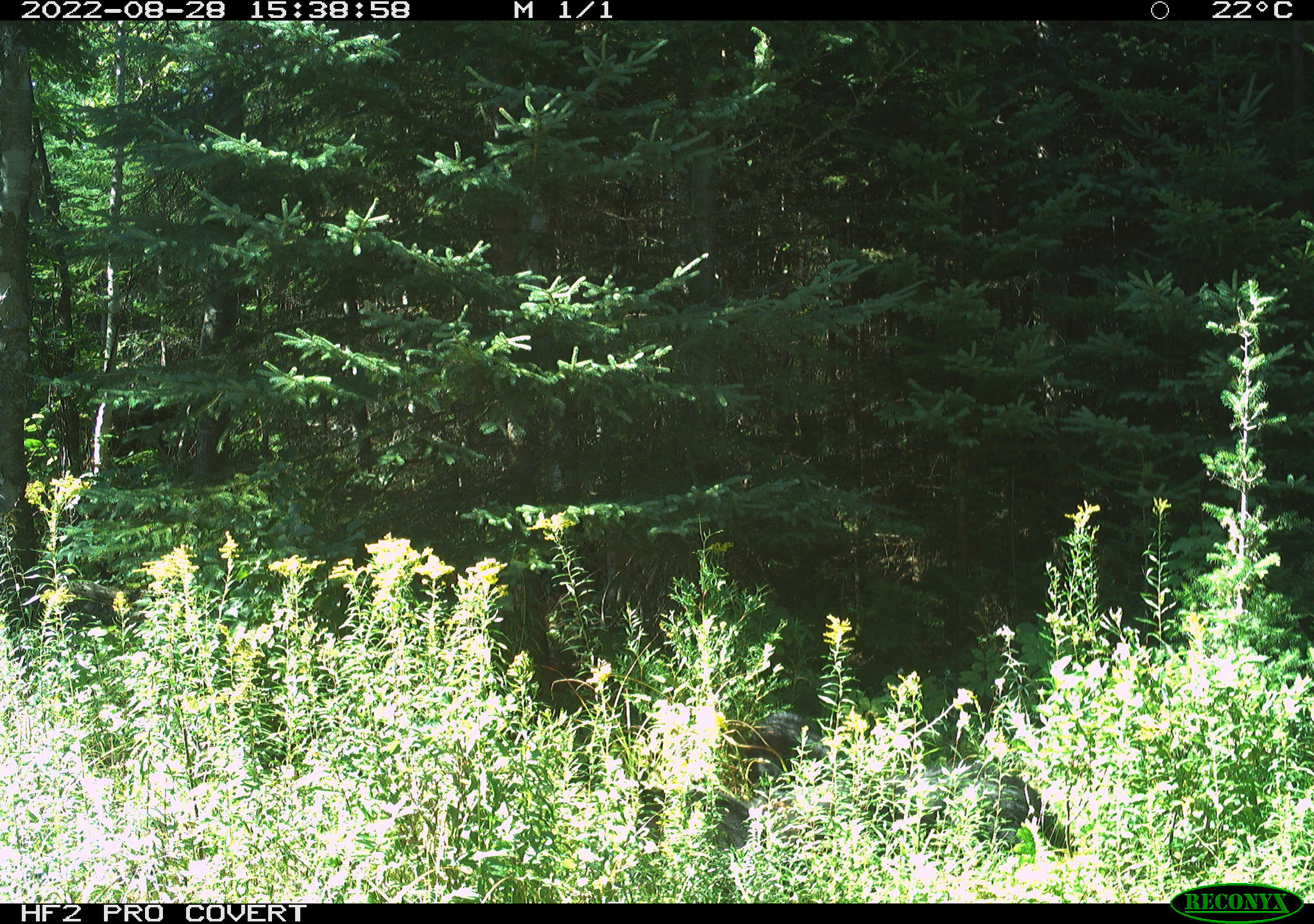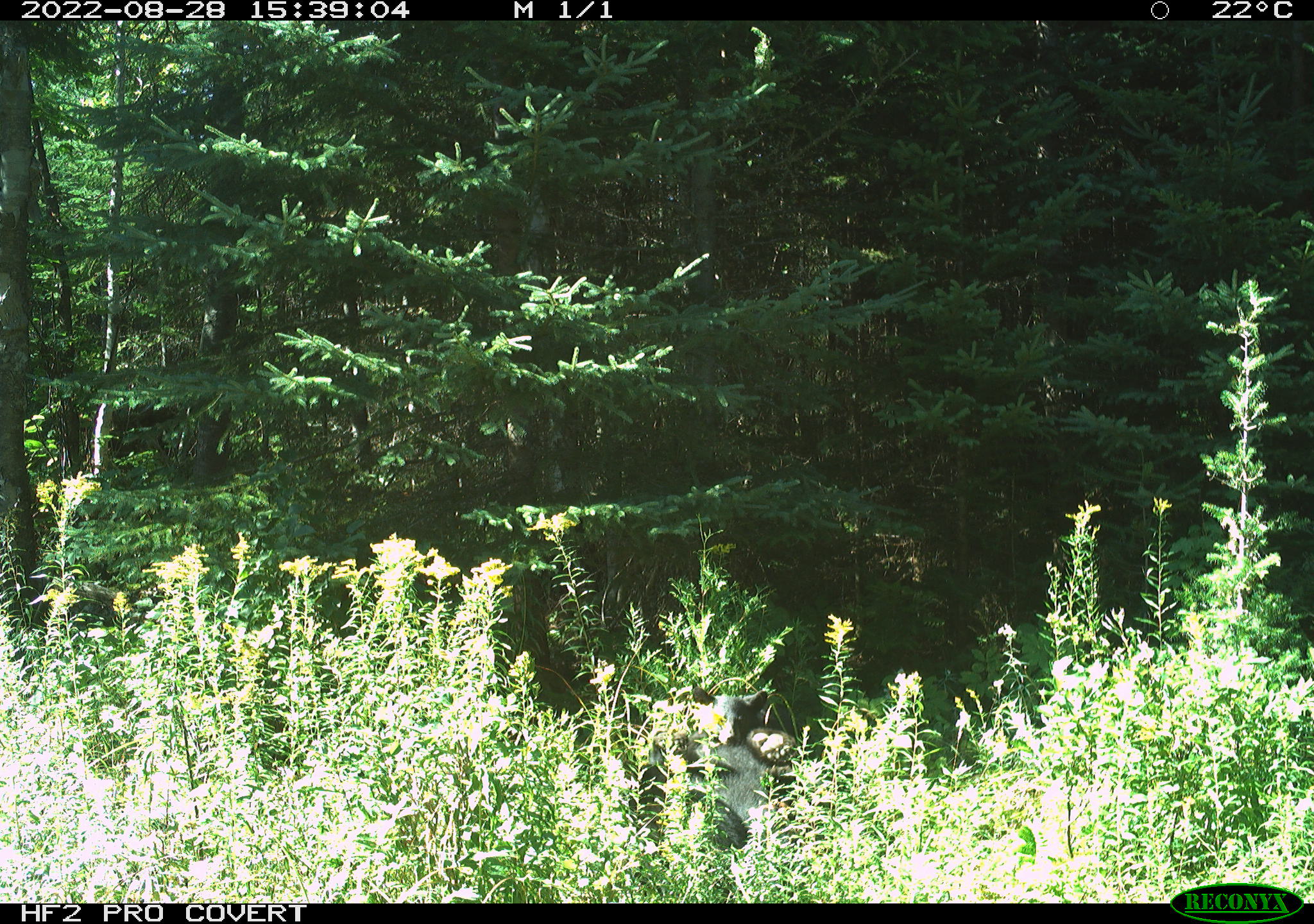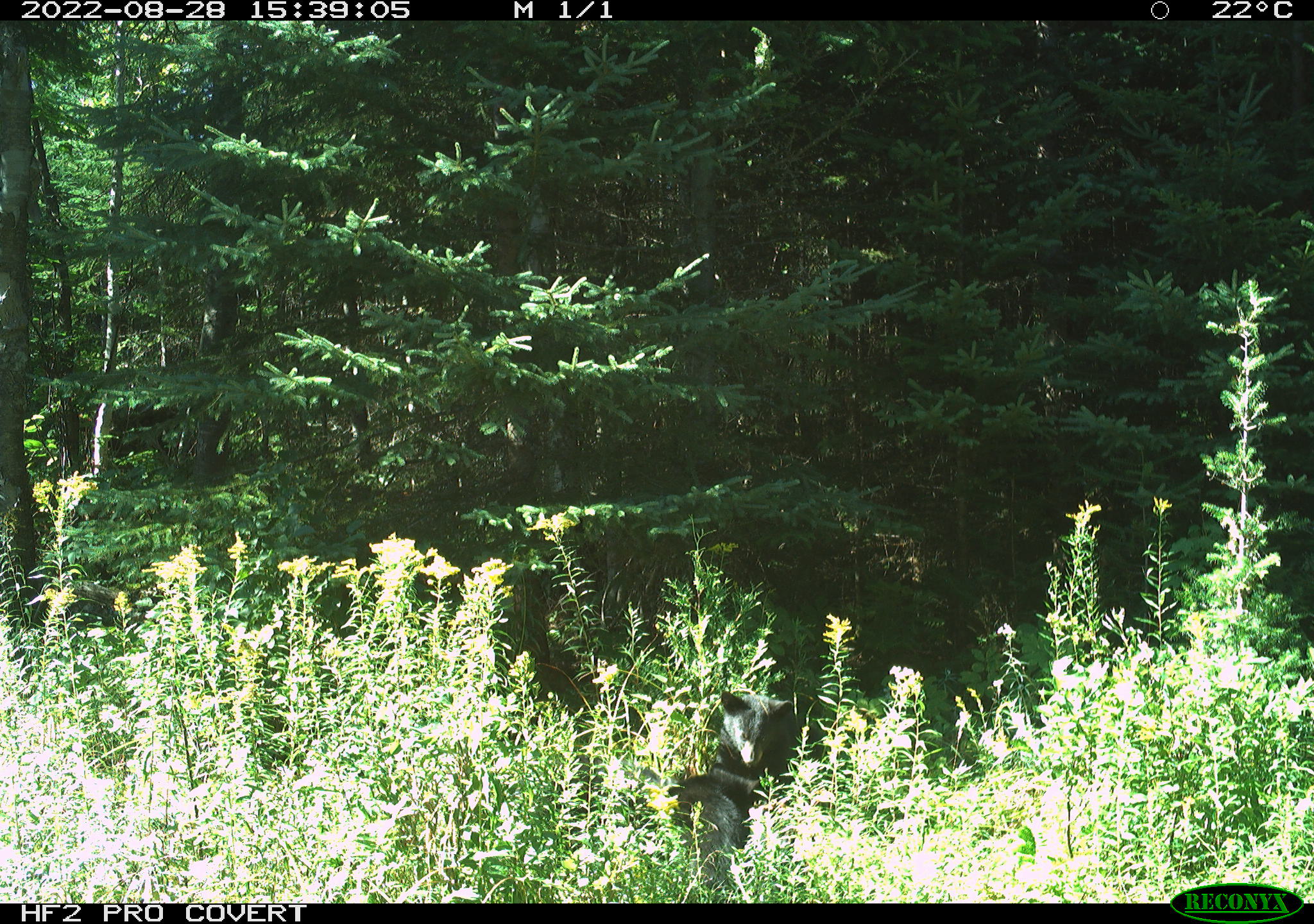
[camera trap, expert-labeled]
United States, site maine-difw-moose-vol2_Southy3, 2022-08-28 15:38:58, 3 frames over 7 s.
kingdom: Animalia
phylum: Chordata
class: Mammalia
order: Carnivora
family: Ursidae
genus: Ursus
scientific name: Ursus americanus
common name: black bear